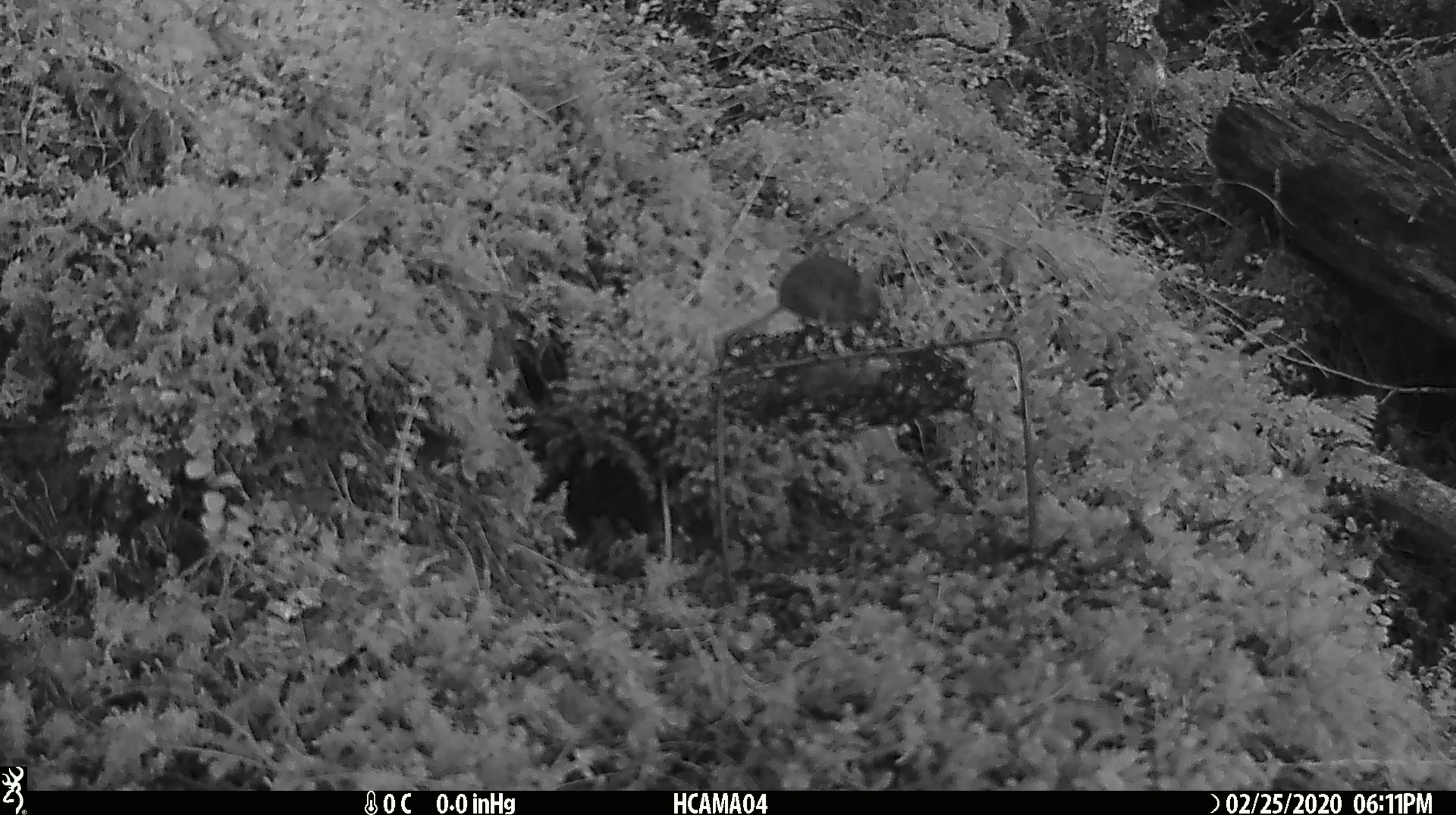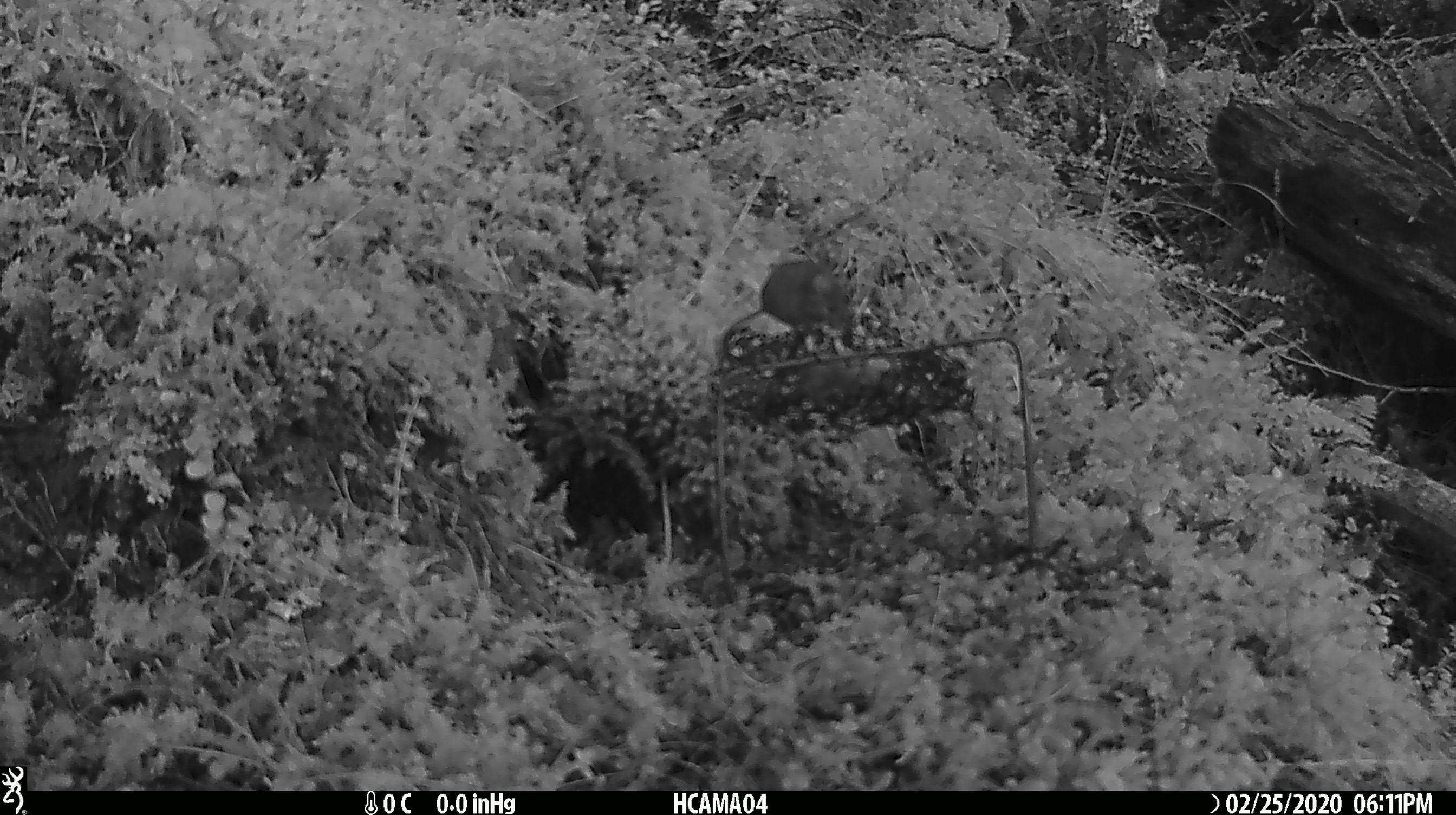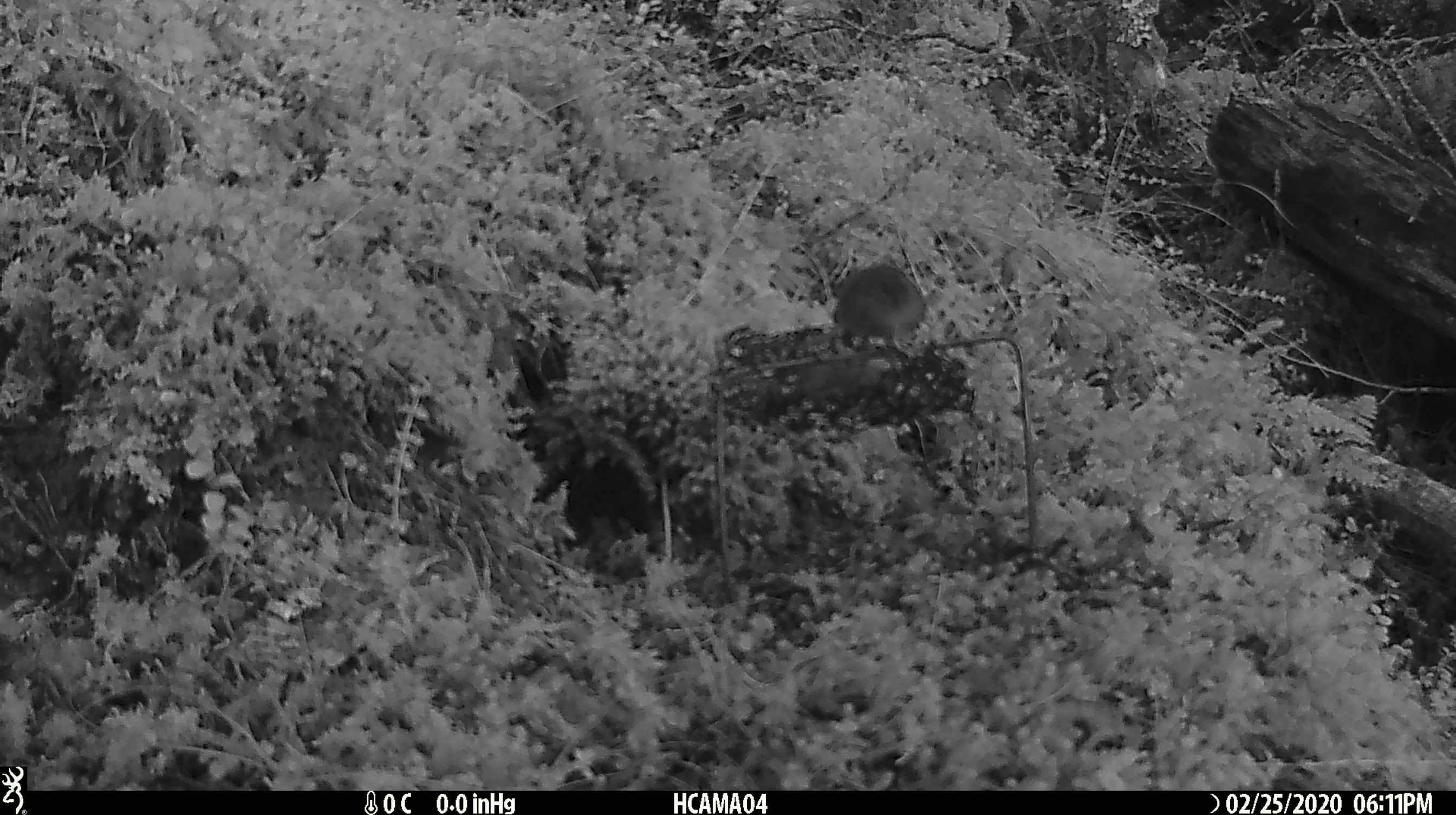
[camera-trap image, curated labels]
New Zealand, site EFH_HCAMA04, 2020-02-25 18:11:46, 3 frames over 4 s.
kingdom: Animalia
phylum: Chordata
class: Mammalia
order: Rodentia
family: Muridae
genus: Mus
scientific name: Mus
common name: mouse